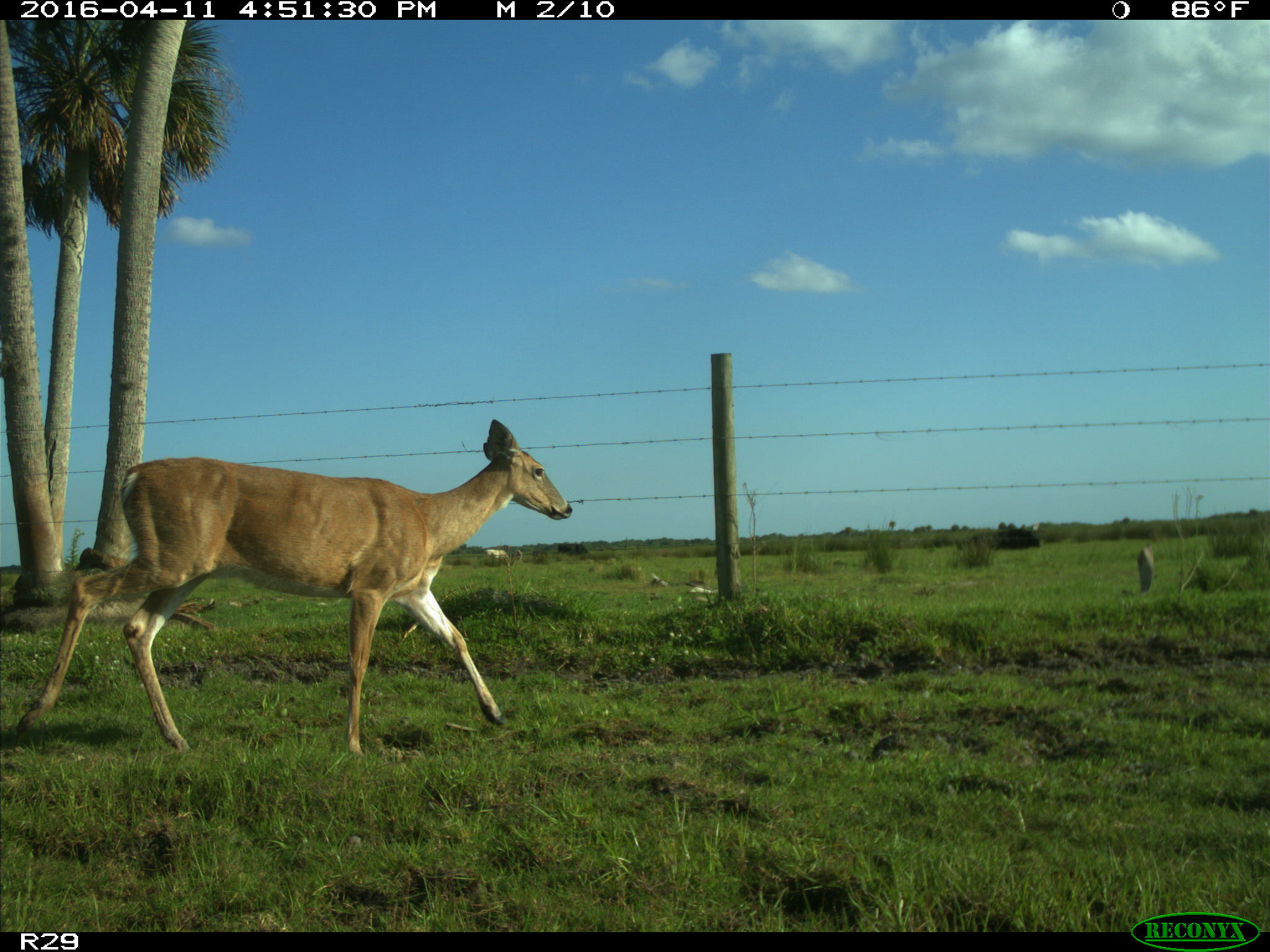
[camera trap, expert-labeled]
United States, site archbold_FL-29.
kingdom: Animalia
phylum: Chordata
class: Mammalia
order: Artiodactyla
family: Cervidae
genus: Odocoileus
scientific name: Odocoileus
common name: deer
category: unidentified deer